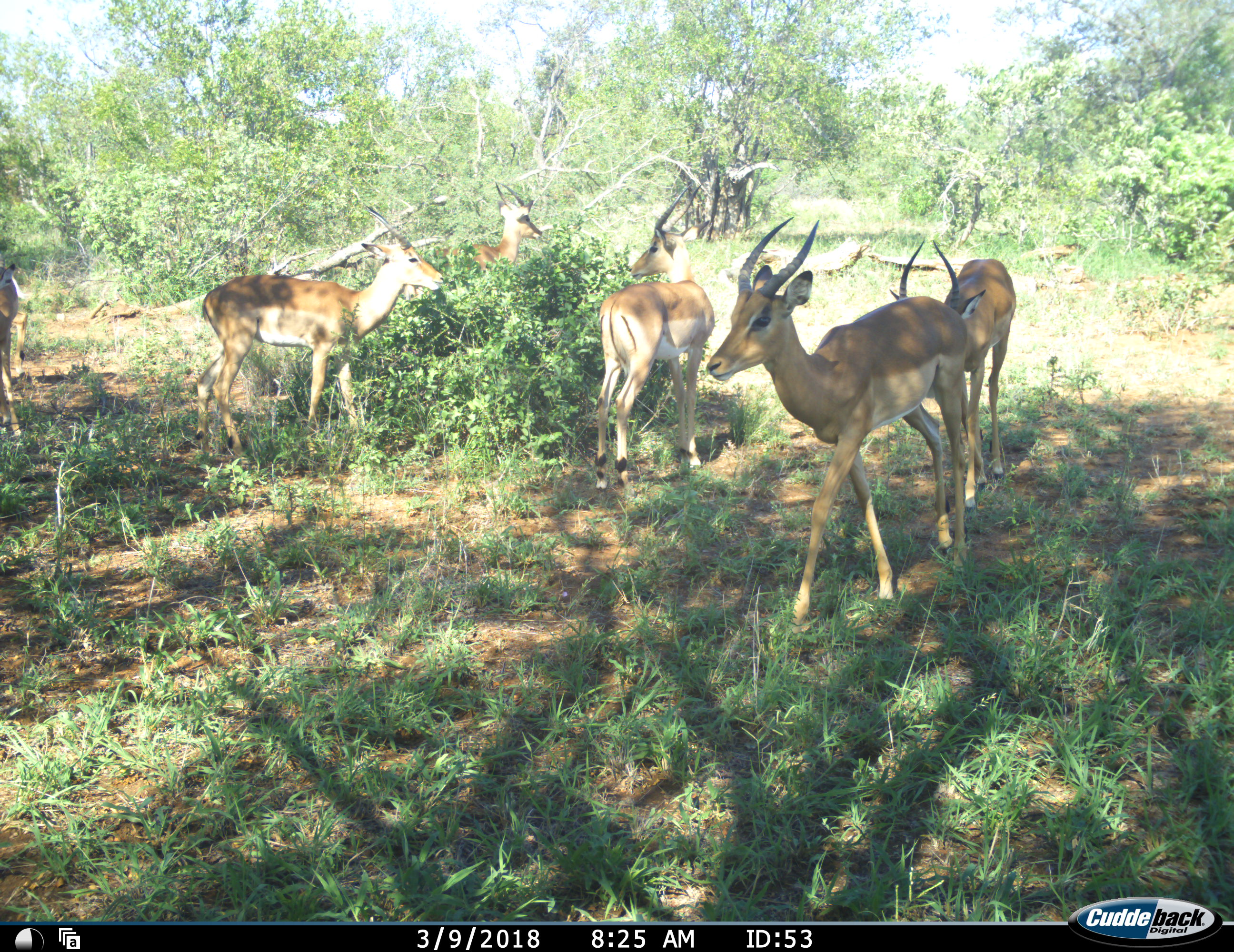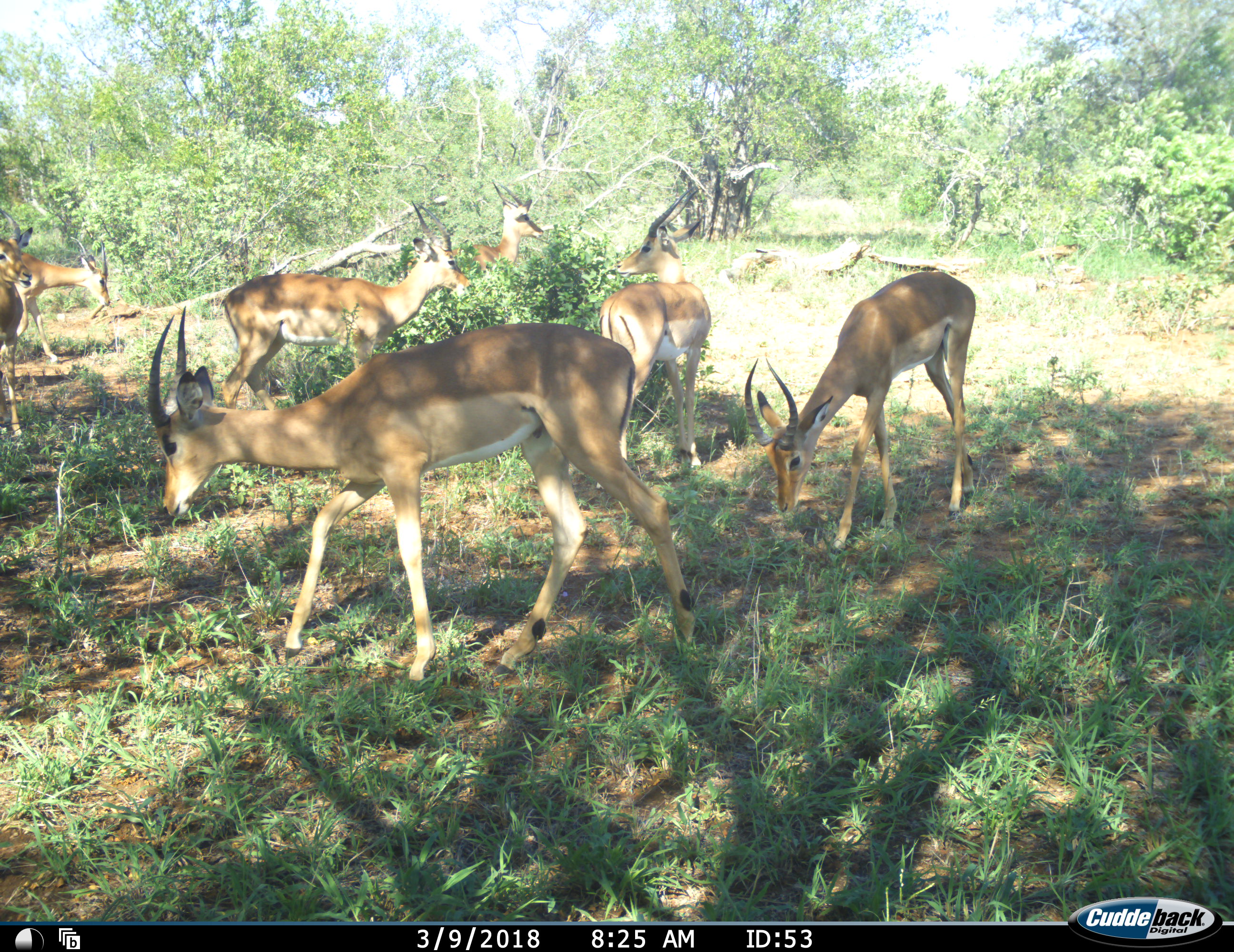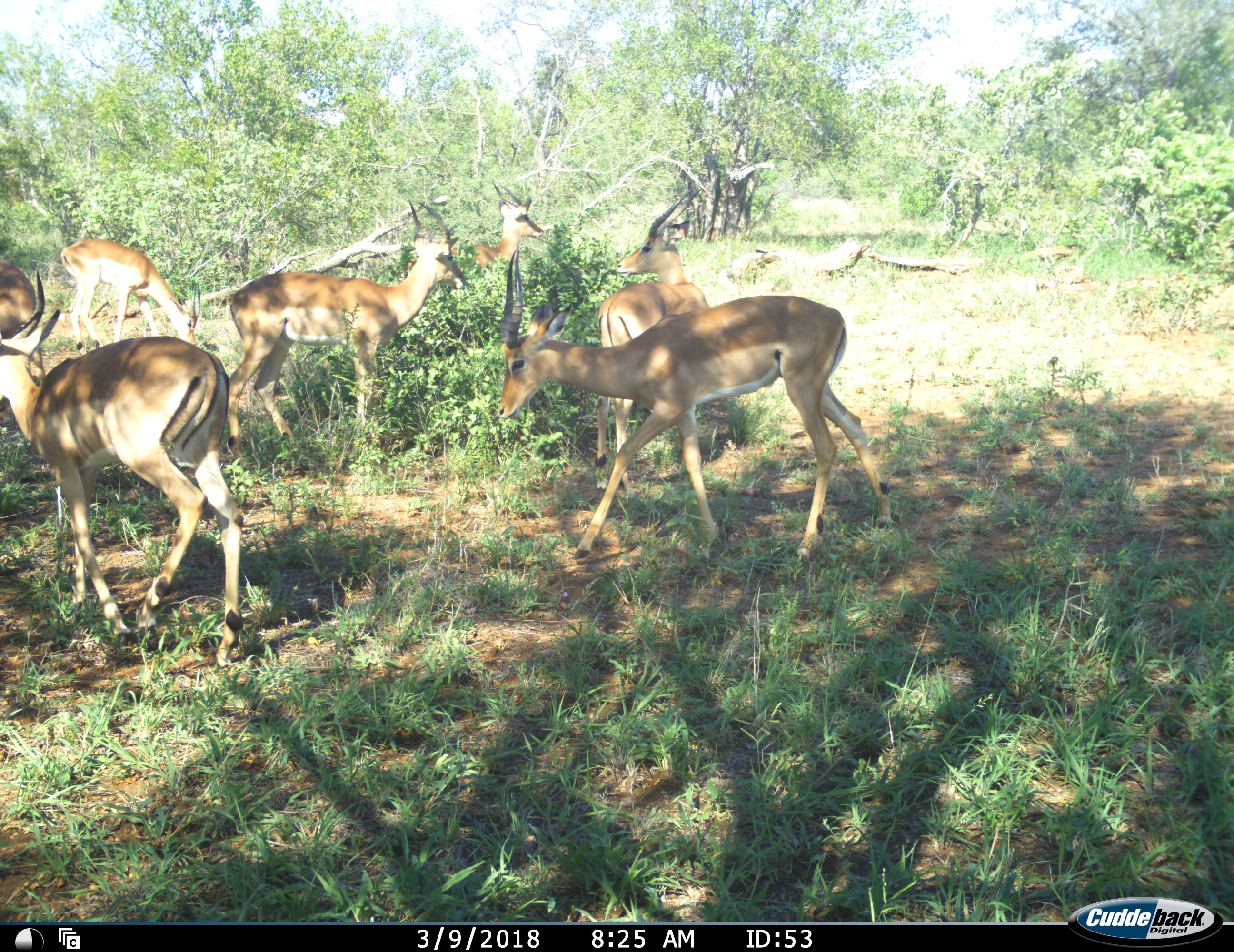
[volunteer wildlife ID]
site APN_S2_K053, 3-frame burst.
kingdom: Animalia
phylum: Chordata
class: Mammalia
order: Artiodactyla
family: Bovidae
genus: Aepyceros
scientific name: Aepyceros melampus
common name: impala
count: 7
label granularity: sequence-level